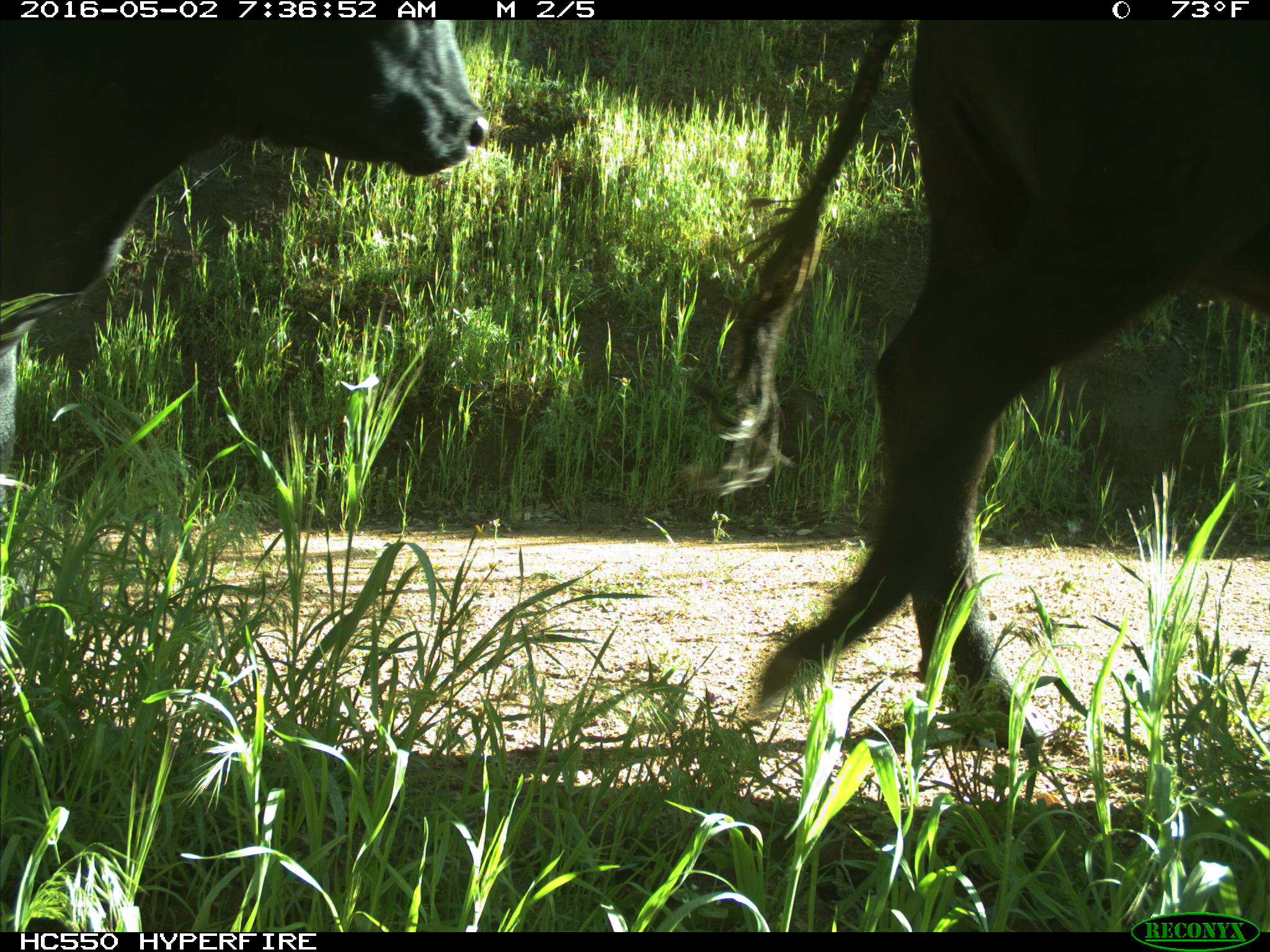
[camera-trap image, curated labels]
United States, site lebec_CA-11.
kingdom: Animalia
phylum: Chordata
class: Mammalia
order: Artiodactyla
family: Bovidae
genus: Bos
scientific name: Bos taurus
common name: domestic cow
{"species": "Bos taurus (domestic cow)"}